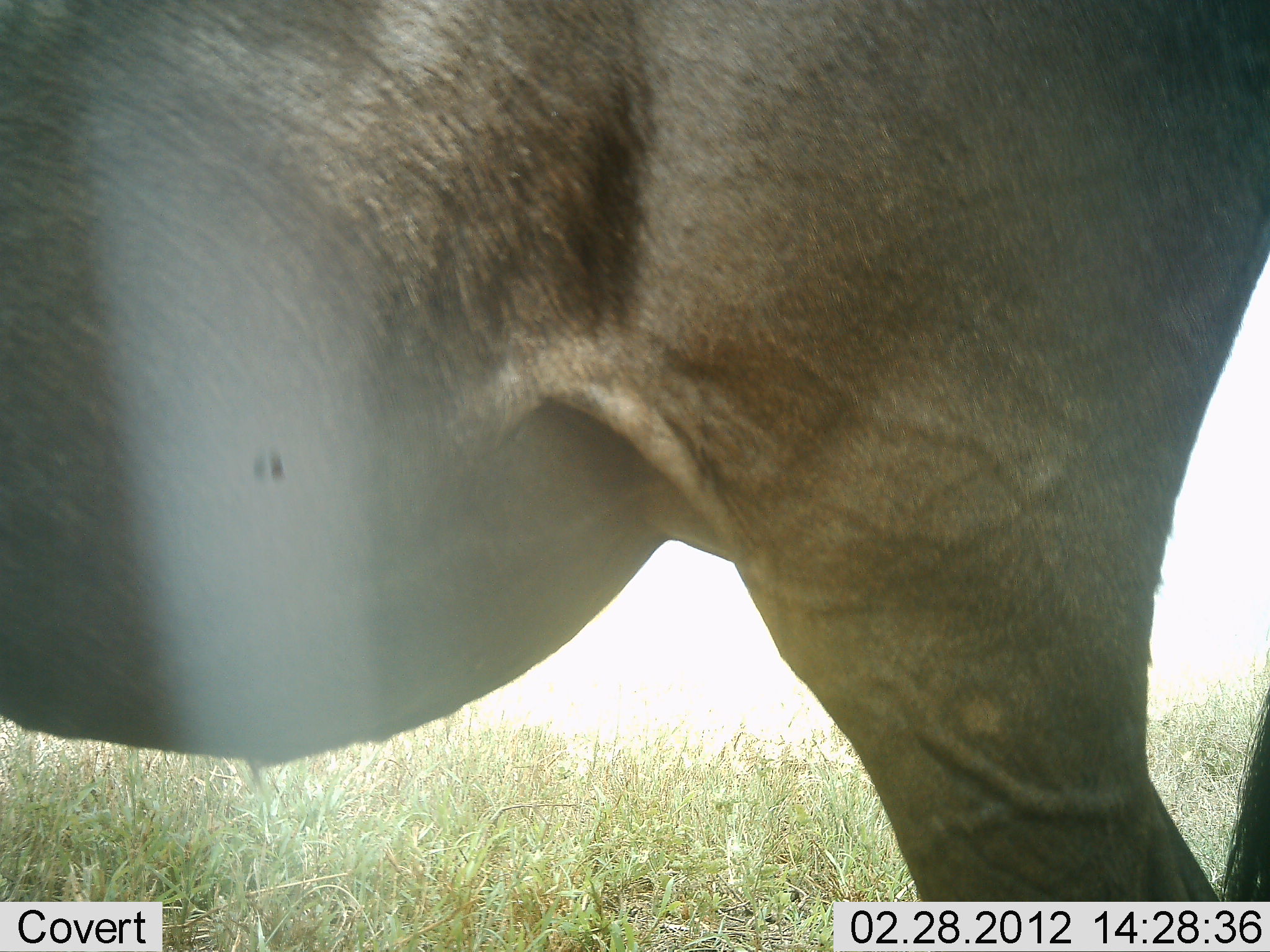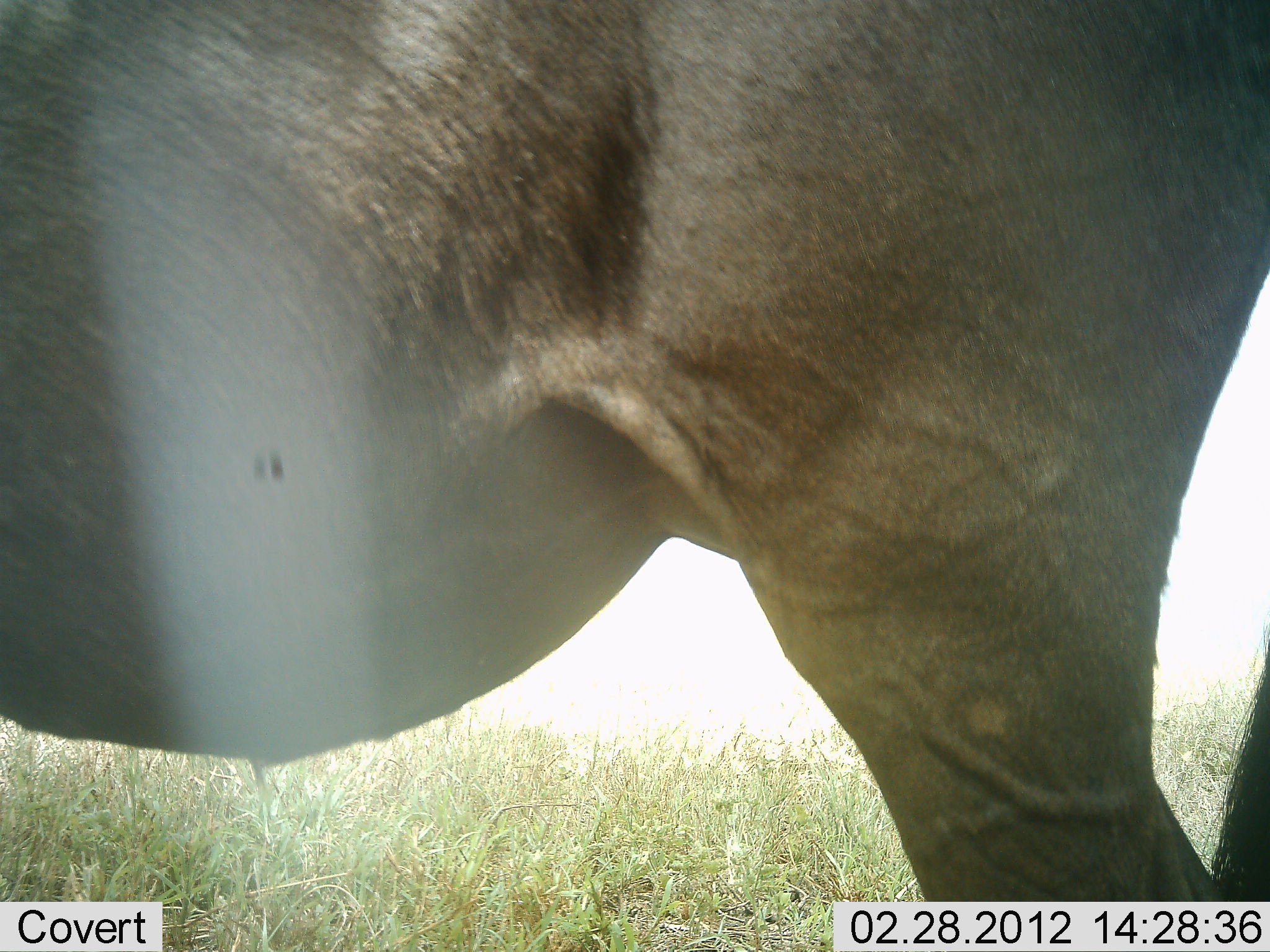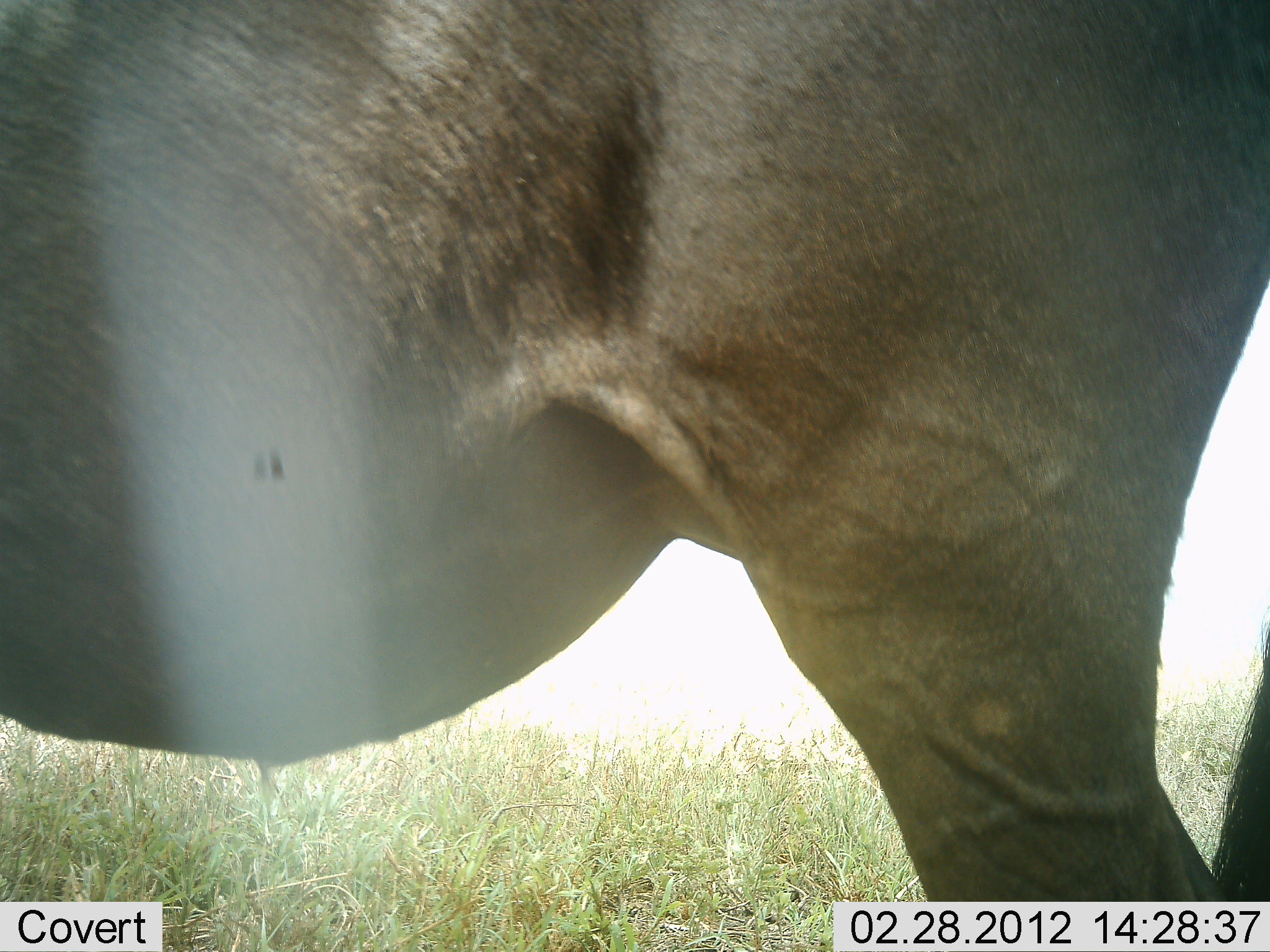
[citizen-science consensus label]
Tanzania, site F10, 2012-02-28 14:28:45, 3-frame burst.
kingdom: Animalia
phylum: Chordata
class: Mammalia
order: Artiodactyla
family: Bovidae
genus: Connochaetes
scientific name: Connochaetes taurinus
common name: blue wildebeest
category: wildebeest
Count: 1.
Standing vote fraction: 100%.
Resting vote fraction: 0%.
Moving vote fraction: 0%.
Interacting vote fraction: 0%.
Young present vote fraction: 0%.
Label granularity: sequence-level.